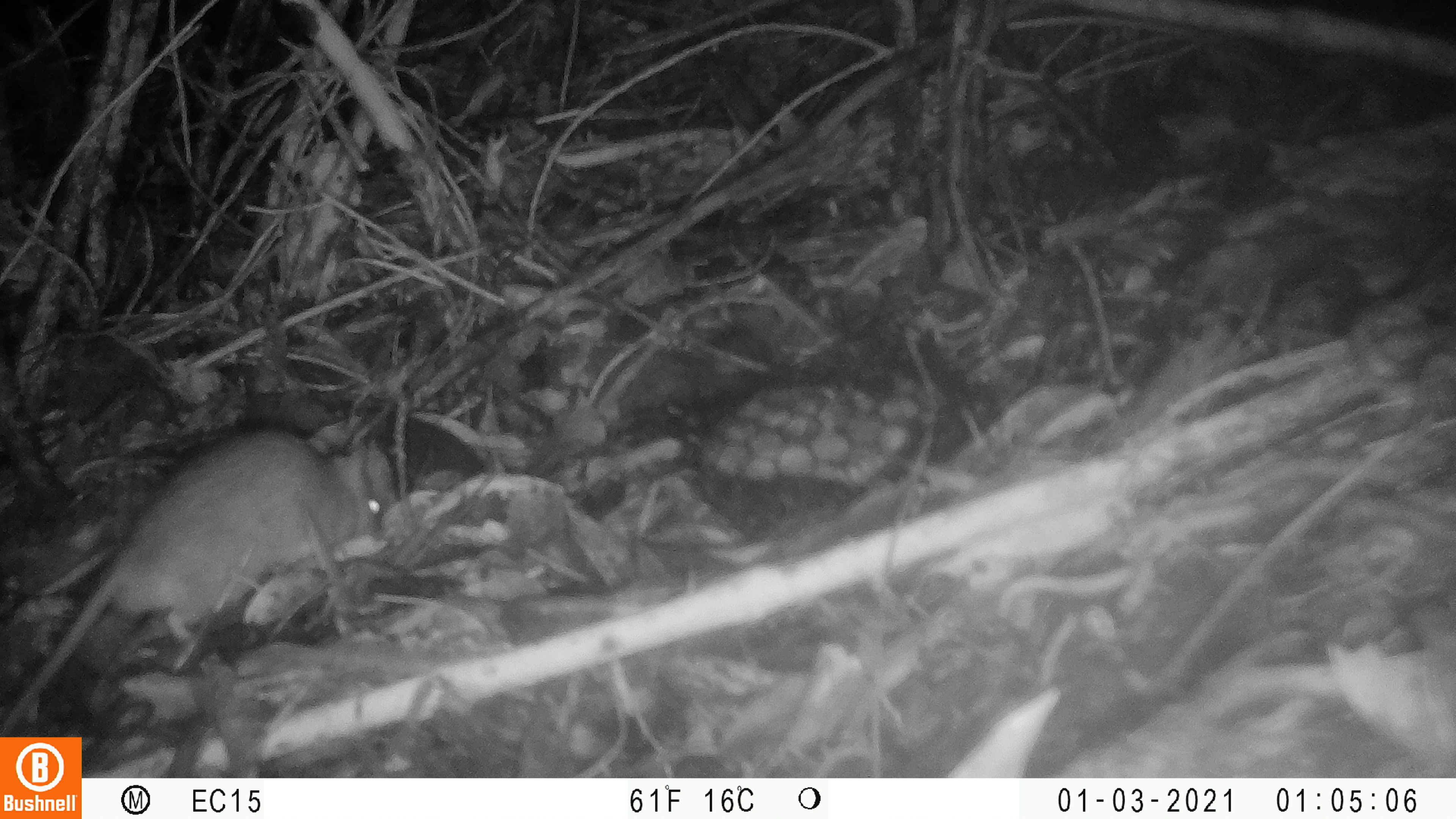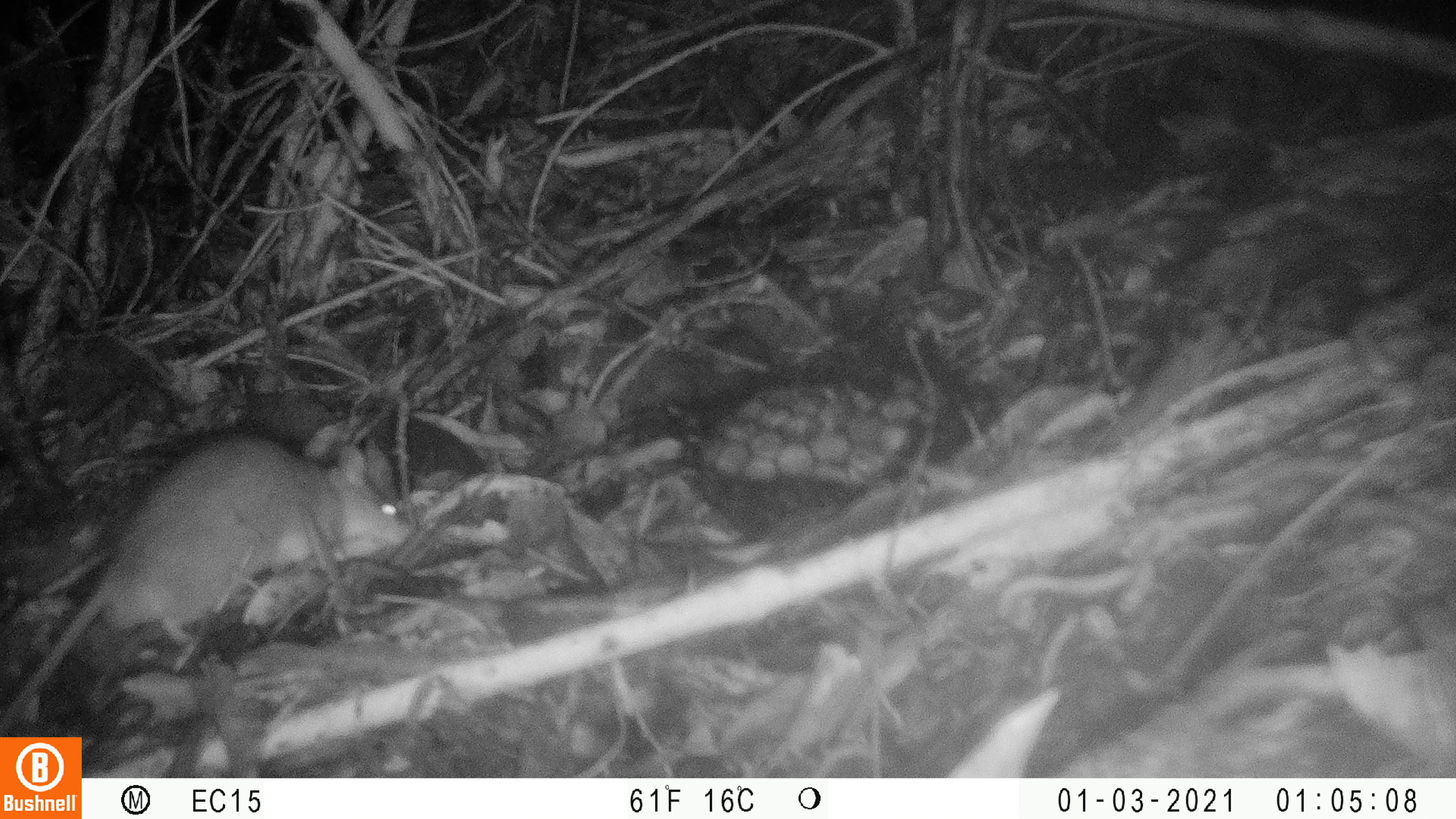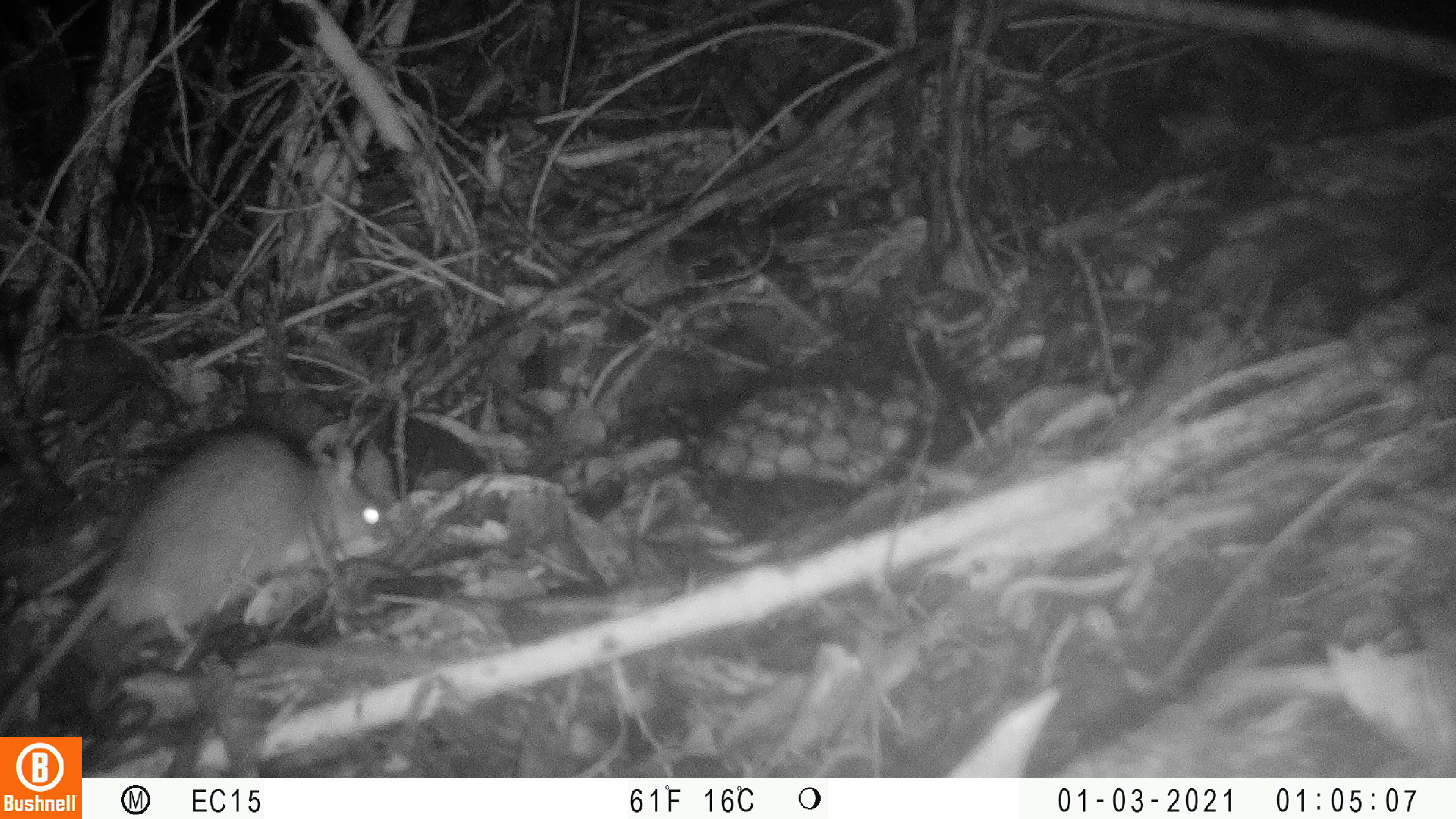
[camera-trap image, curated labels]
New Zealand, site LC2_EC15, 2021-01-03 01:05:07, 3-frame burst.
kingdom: Animalia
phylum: Chordata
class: Mammalia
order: Rodentia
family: Muridae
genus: Rattus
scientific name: Rattus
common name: rat